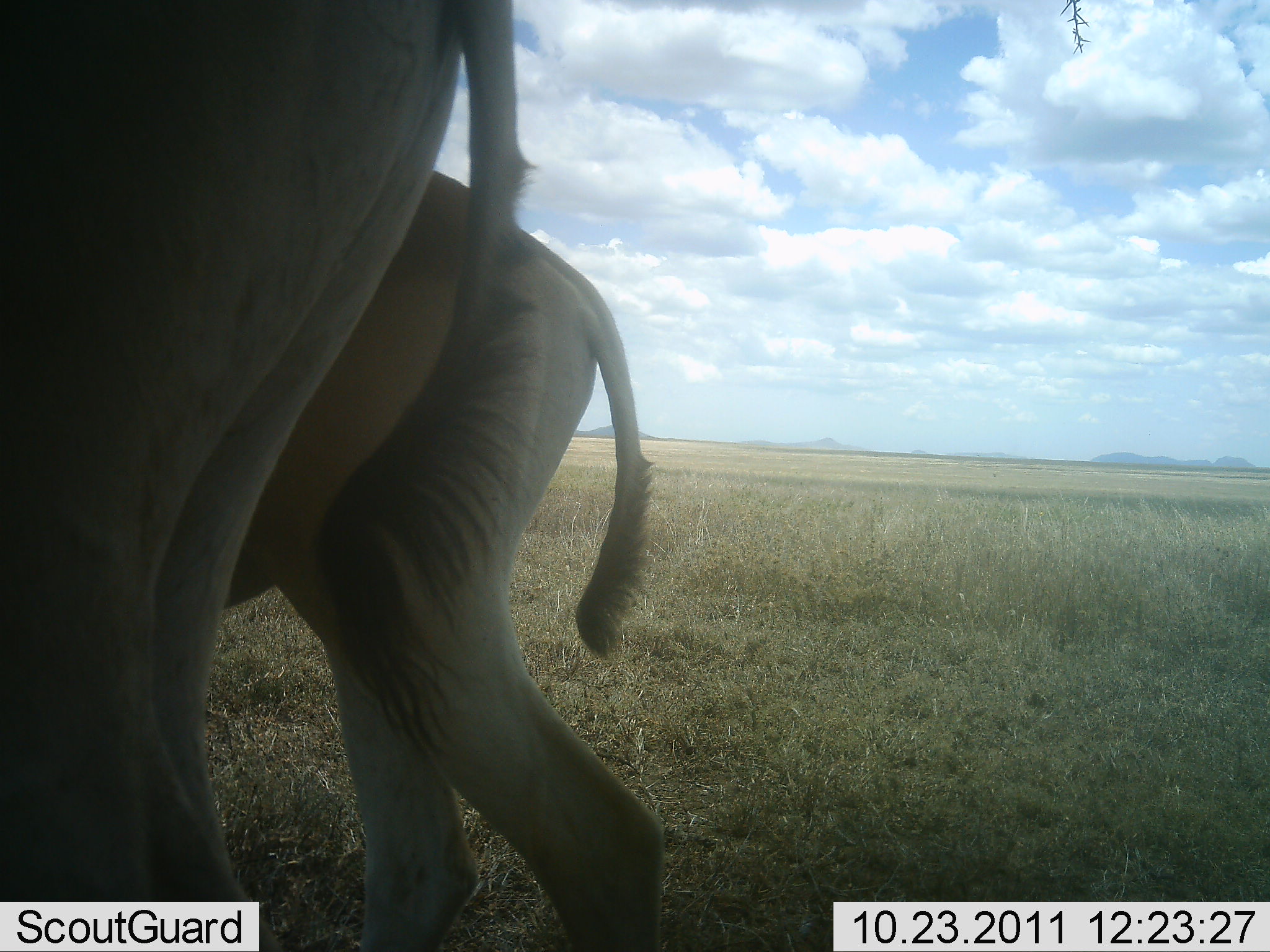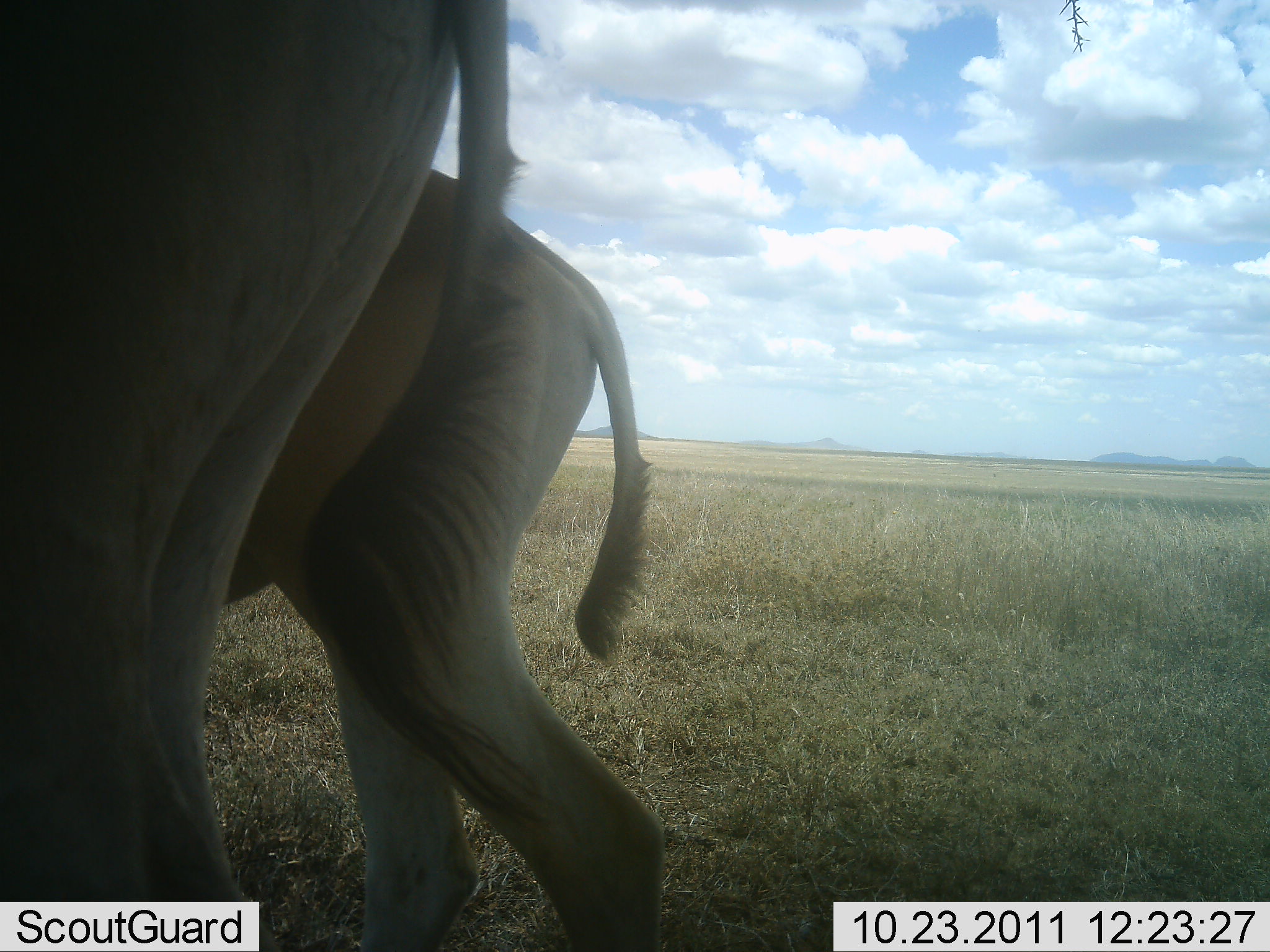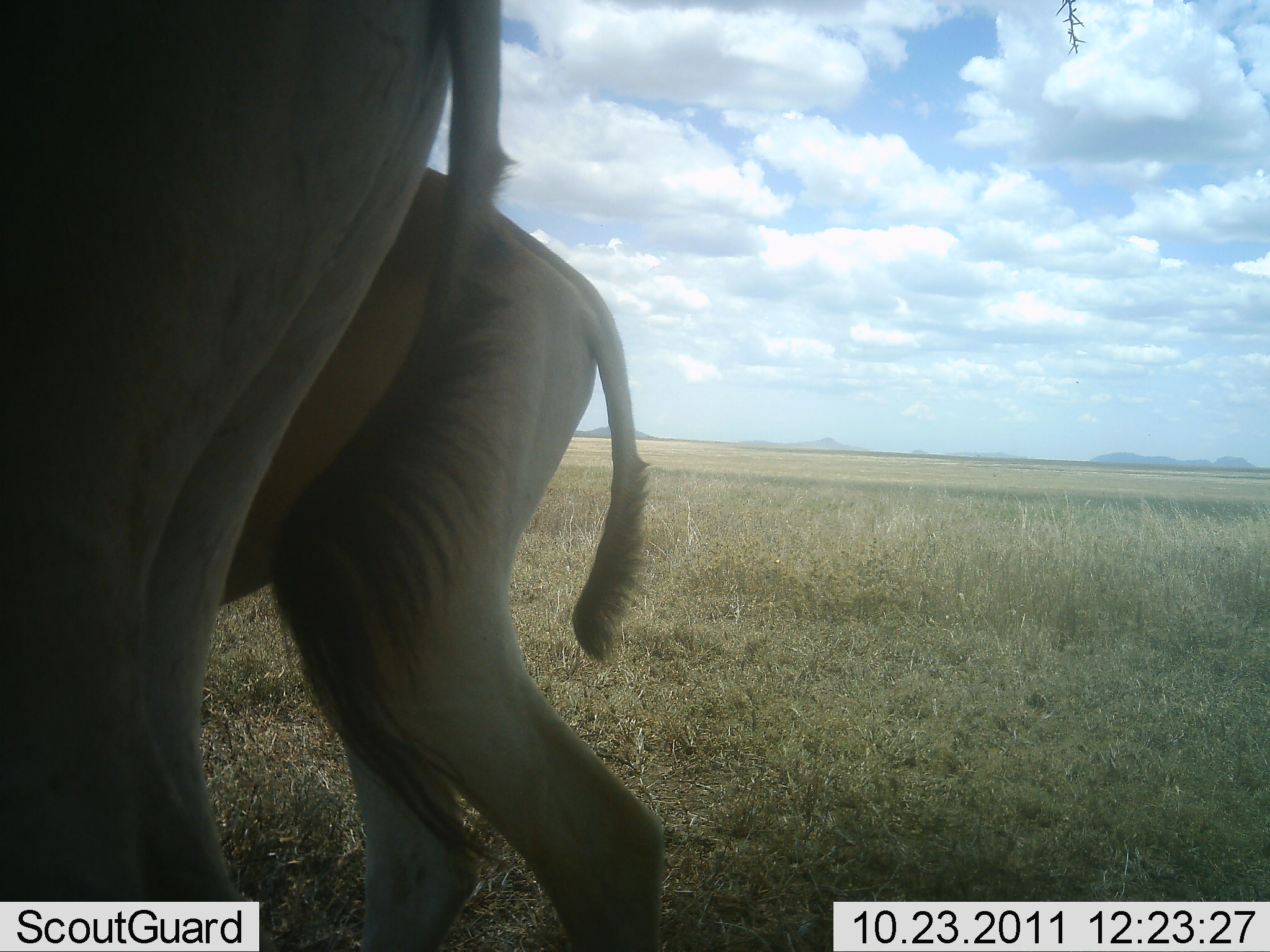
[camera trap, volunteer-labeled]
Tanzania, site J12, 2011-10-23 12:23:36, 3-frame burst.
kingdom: Animalia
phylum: Chordata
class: Mammalia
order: Artiodactyla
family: Bovidae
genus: Alcelaphus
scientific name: Alcelaphus buselaphus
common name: hartebeest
Hartebeest (Alcelaphus buselaphus), count 2. Behavior (volunteer vote fractions): standing 100%, resting 0%, moving 0%, interacting 0%. Young present (vote fraction): 33%. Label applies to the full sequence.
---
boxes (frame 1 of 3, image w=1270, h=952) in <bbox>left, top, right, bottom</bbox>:
animal: <bbox>0, 1, 532, 950</bbox>; <bbox>220, 167, 667, 952</bbox>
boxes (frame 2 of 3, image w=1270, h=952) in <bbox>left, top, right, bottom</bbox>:
animal: <bbox>0, 0, 530, 951</bbox>; <bbox>219, 162, 668, 950</bbox>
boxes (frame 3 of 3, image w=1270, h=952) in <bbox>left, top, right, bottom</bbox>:
animal: <bbox>0, 1, 516, 952</bbox>; <bbox>219, 162, 673, 944</bbox>